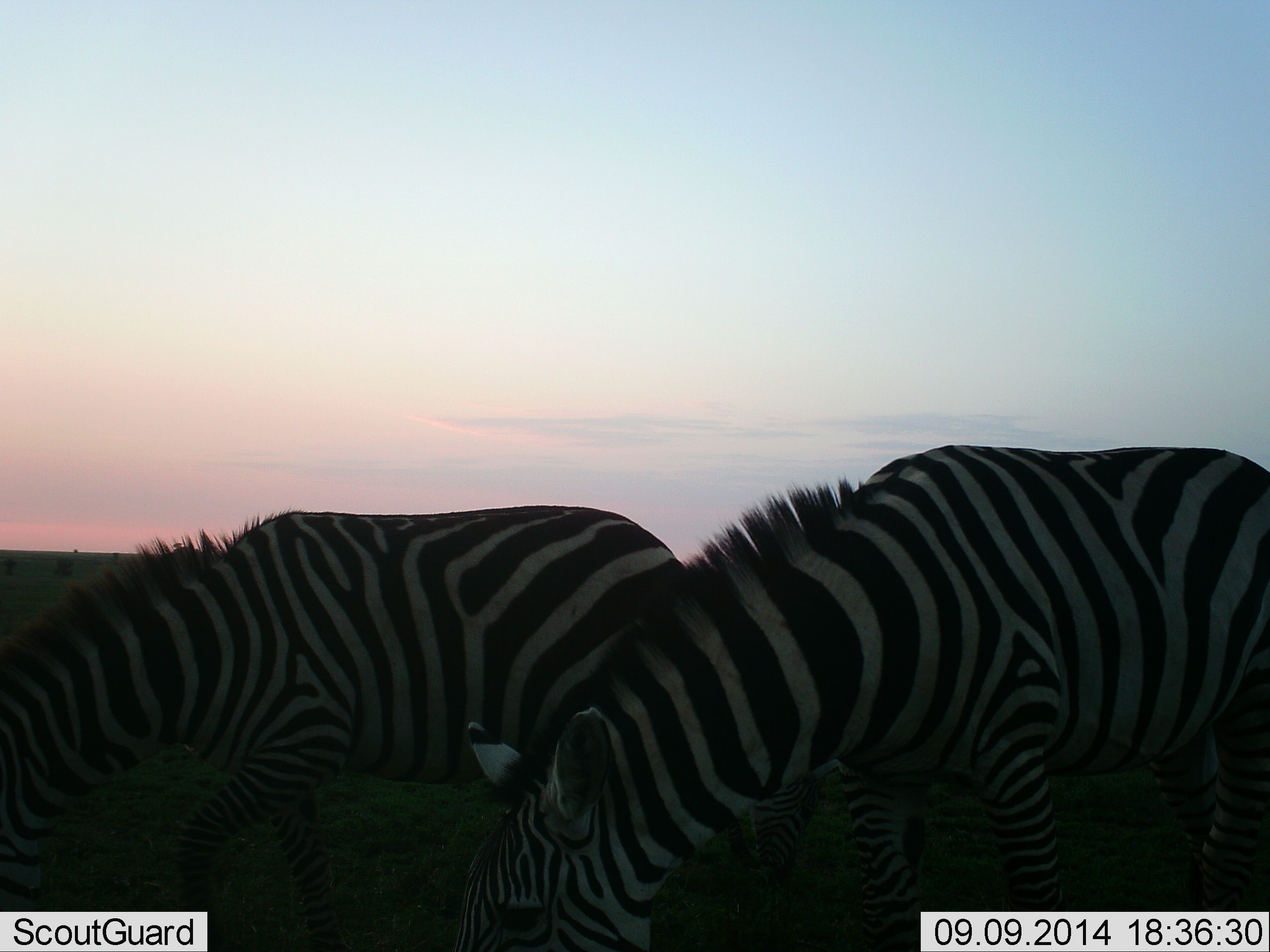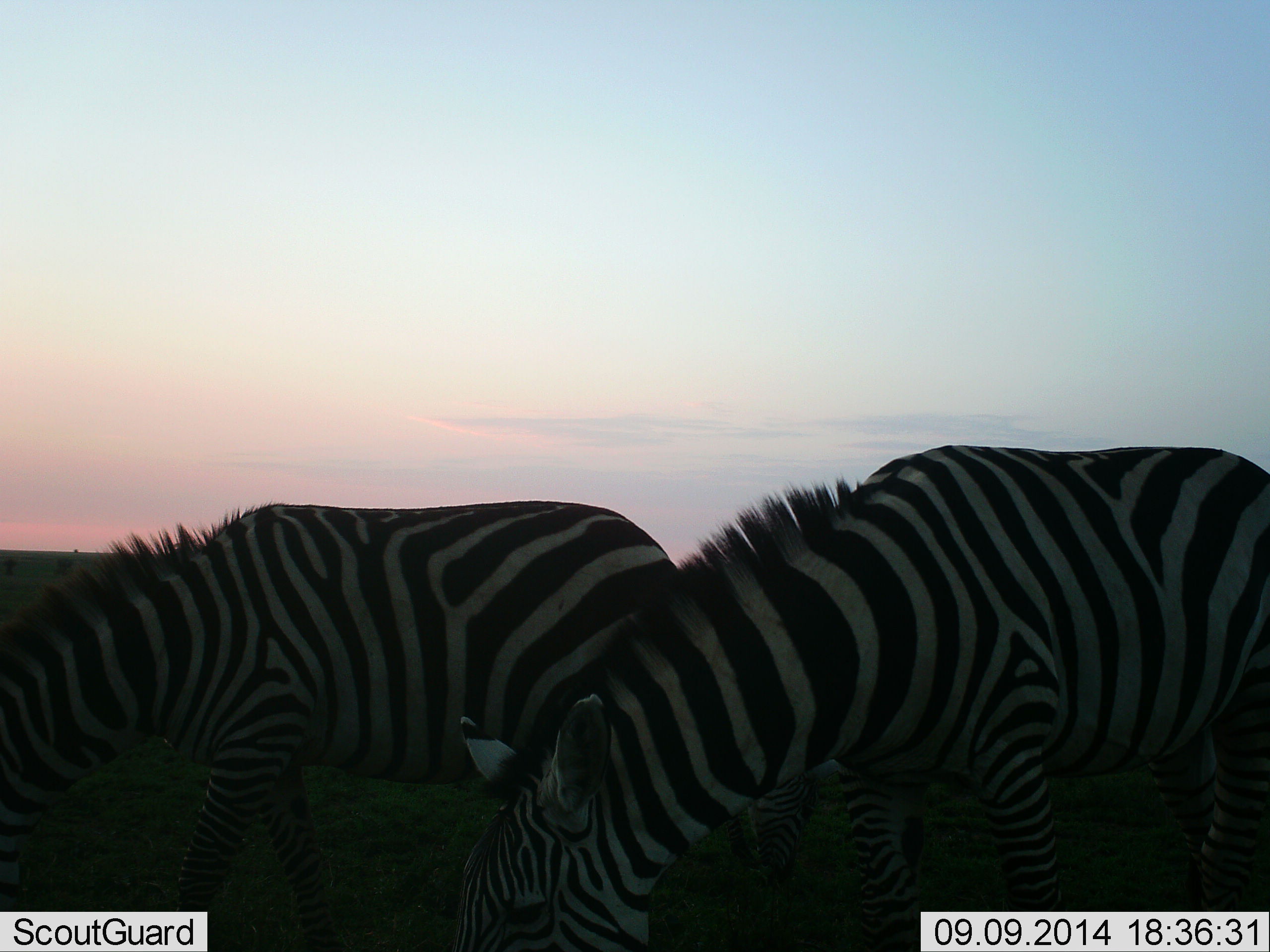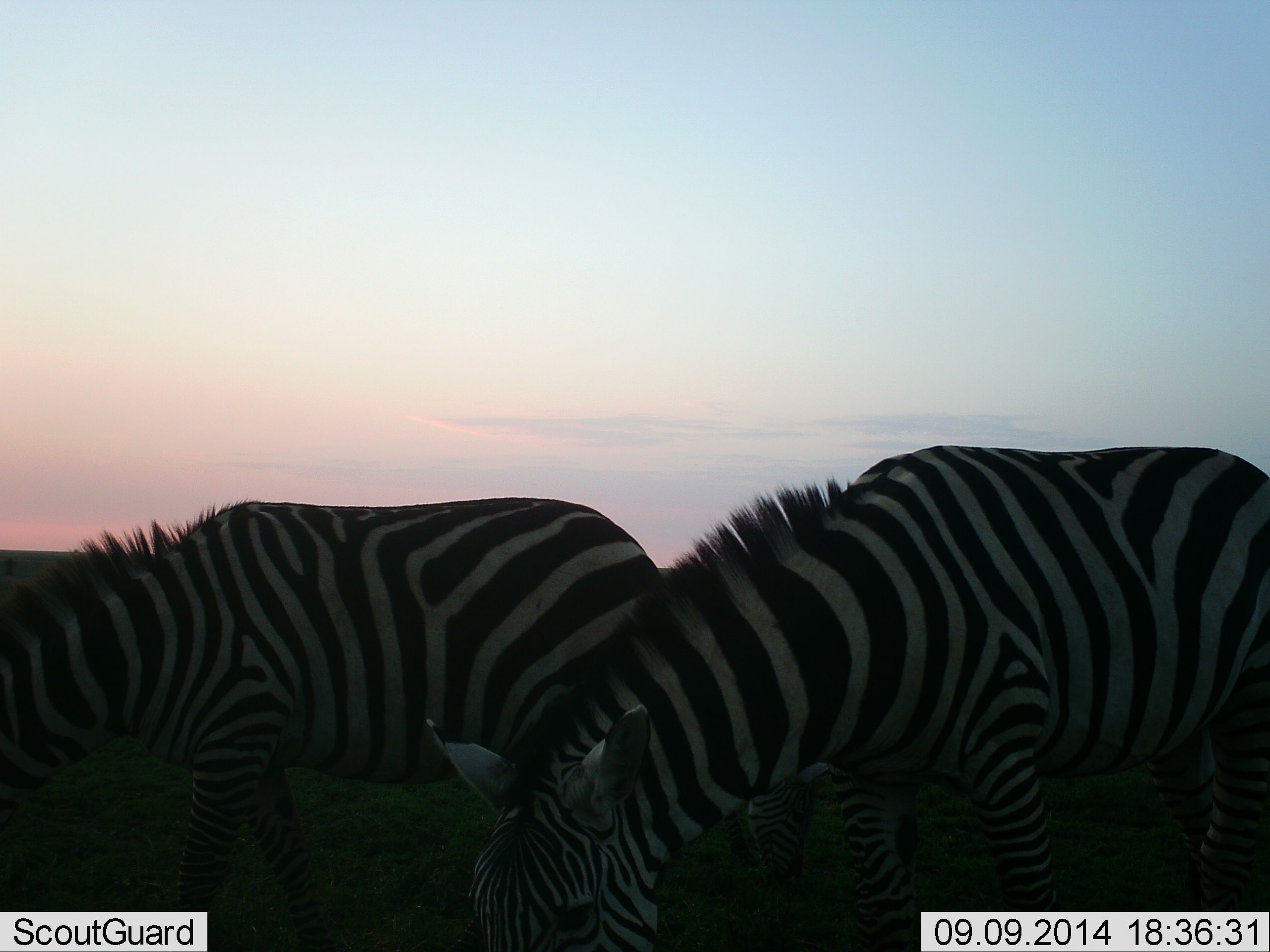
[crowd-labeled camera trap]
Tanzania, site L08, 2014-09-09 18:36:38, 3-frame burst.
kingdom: Animalia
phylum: Chordata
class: Mammalia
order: Perissodactyla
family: Equidae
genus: Equus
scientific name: Equus quagga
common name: plains zebra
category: zebra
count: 2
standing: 10%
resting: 0%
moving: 10%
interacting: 0%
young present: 0%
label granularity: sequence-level